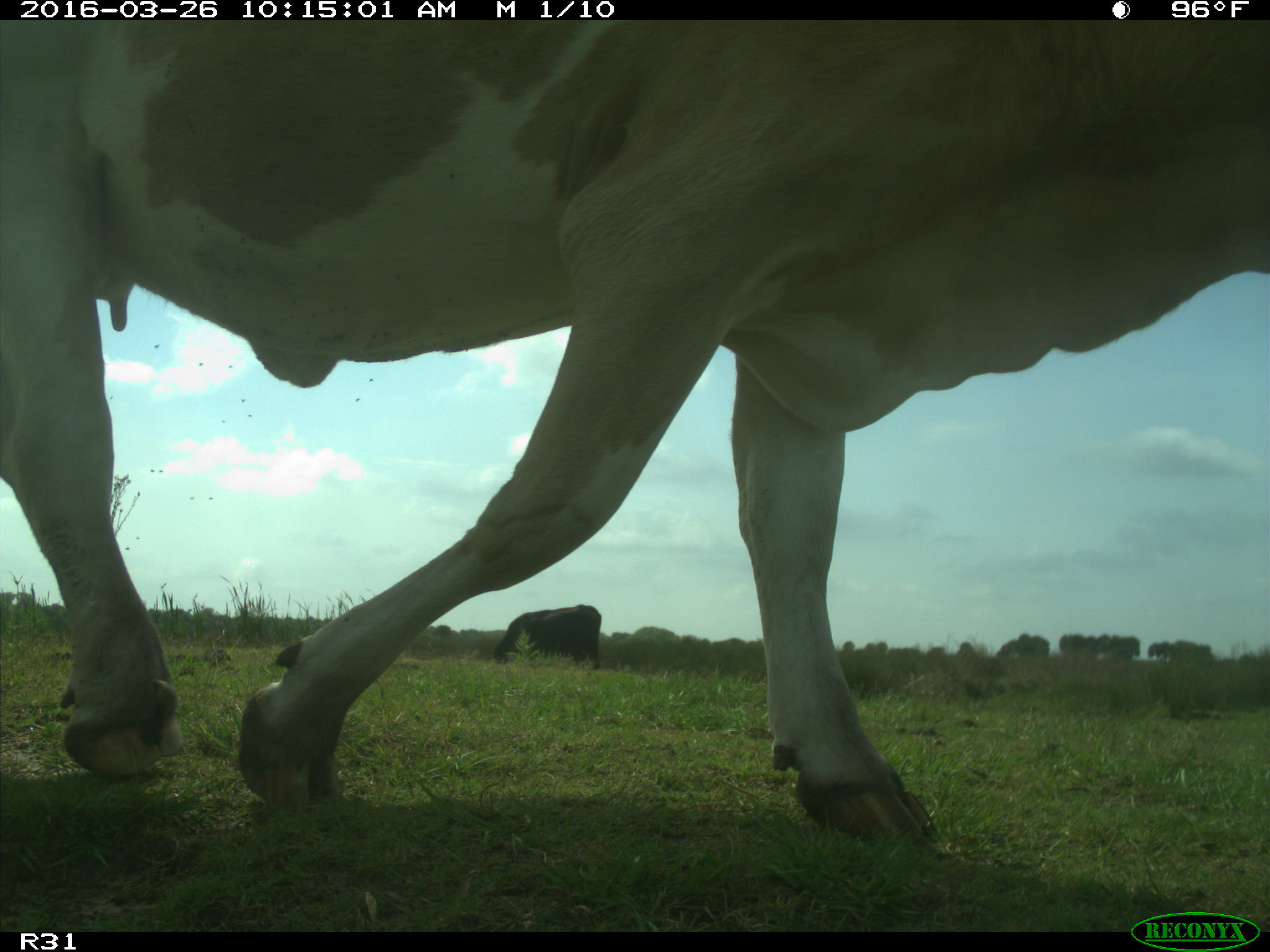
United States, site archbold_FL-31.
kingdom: Animalia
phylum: Chordata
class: Mammalia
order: Artiodactyla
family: Bovidae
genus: Bos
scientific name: Bos taurus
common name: domestic cow